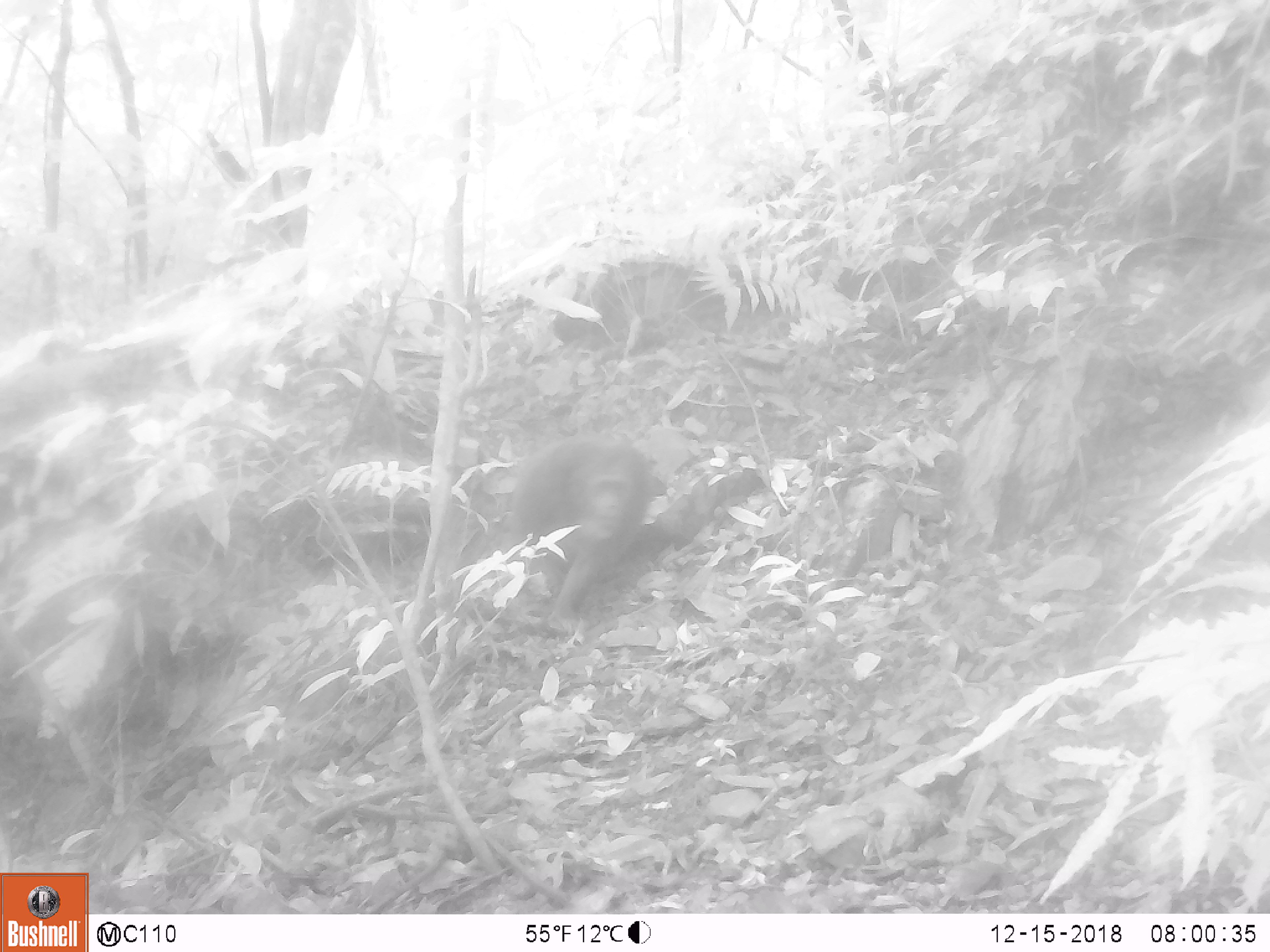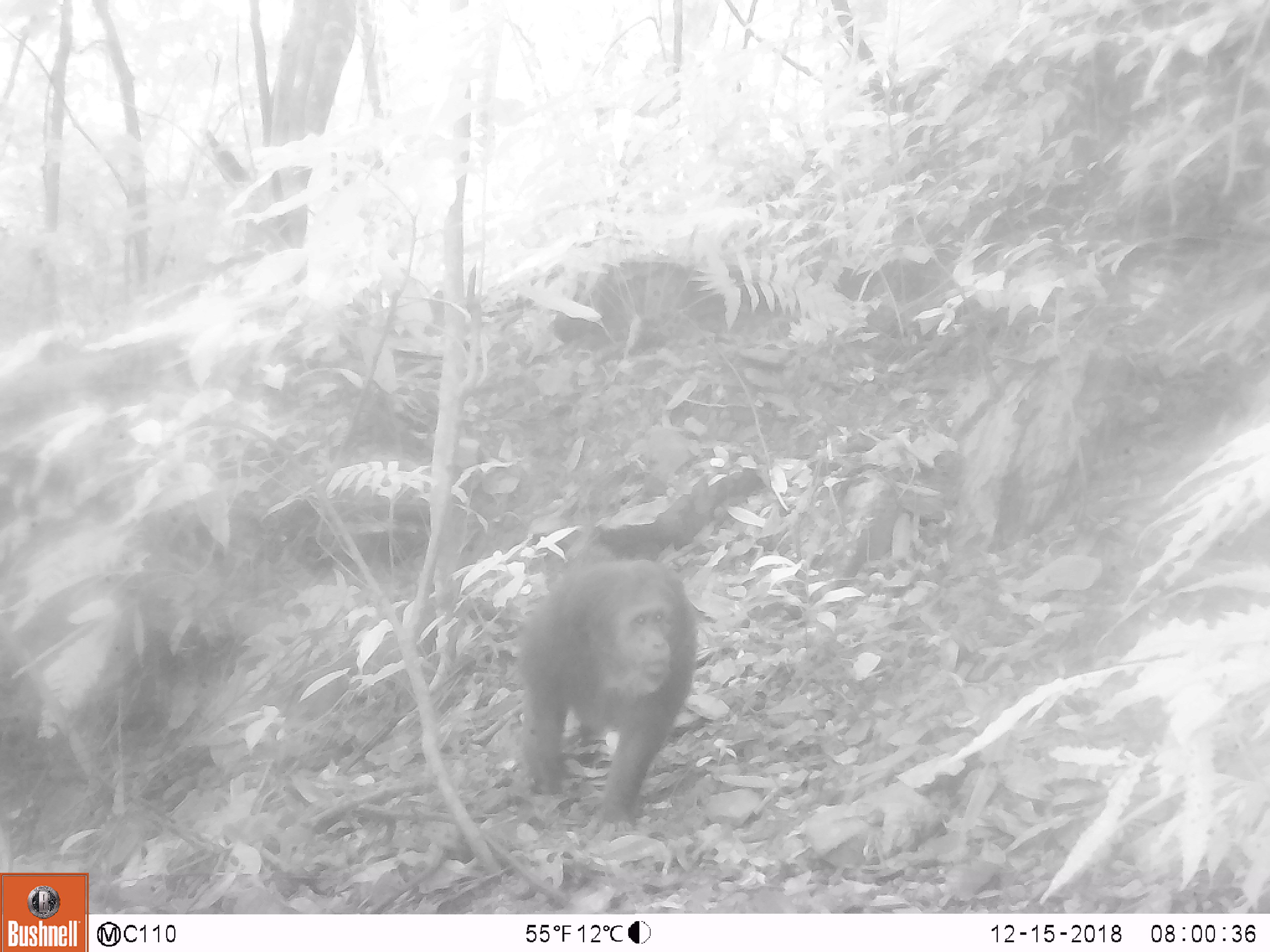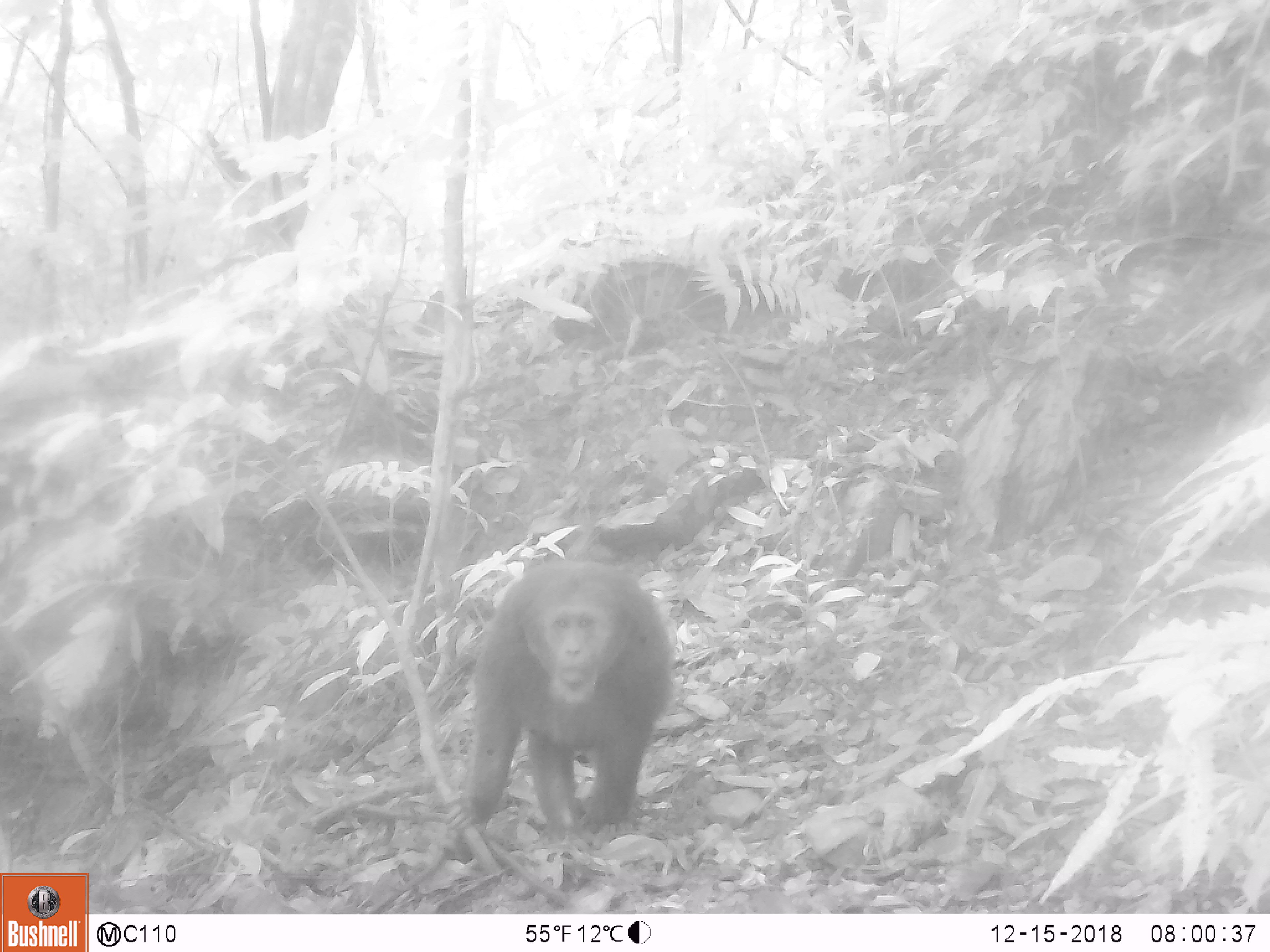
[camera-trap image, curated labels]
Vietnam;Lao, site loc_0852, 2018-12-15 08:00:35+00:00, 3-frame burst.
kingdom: Animalia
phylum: Chordata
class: Mammalia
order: Primates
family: Cercopithecidae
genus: Macaca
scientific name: Macaca arctoides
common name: stump-tailed macaque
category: stump tailed macaque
Stump tailed macaque (stump-tailed macaque) (Macaca arctoides). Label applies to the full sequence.